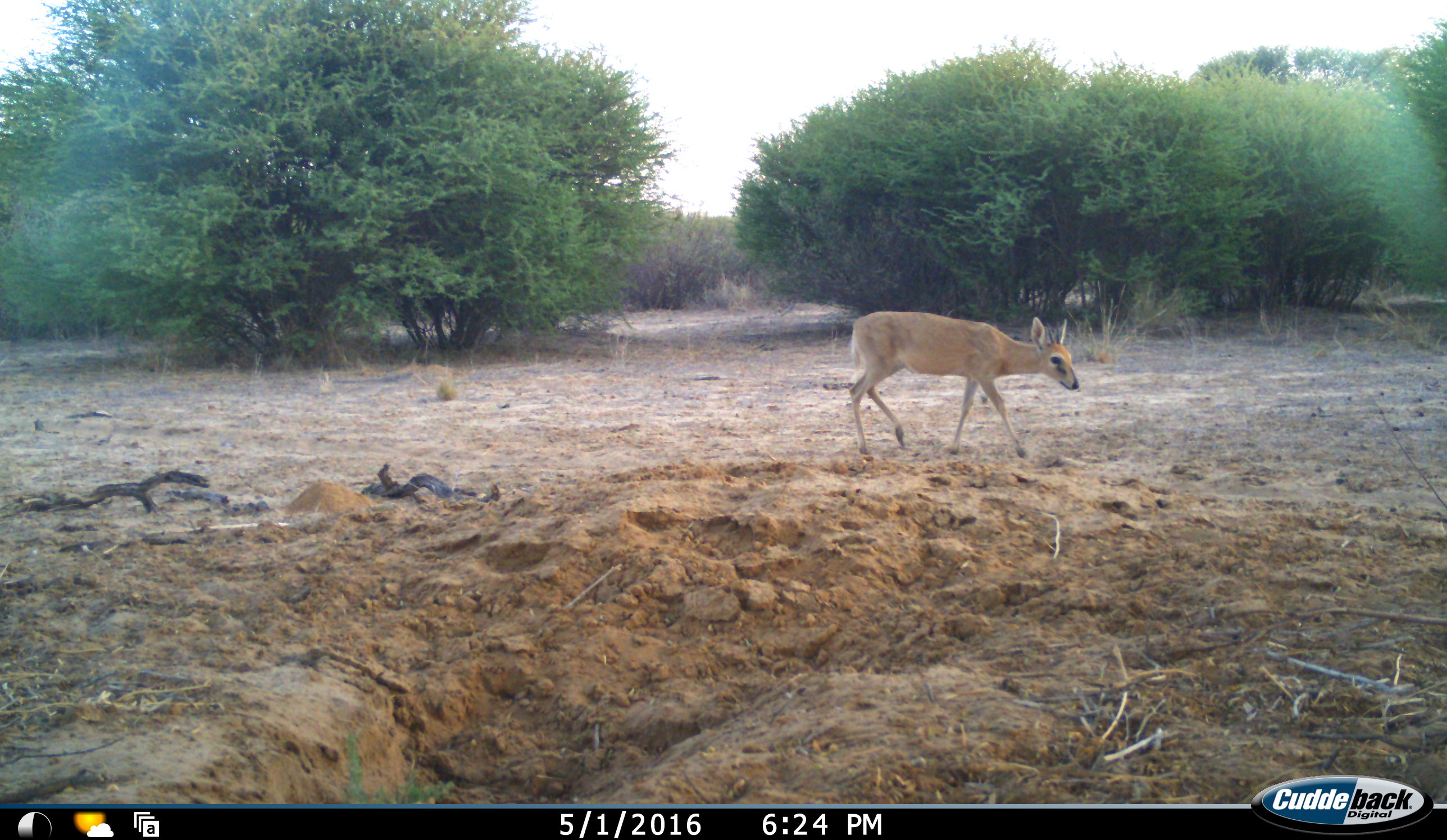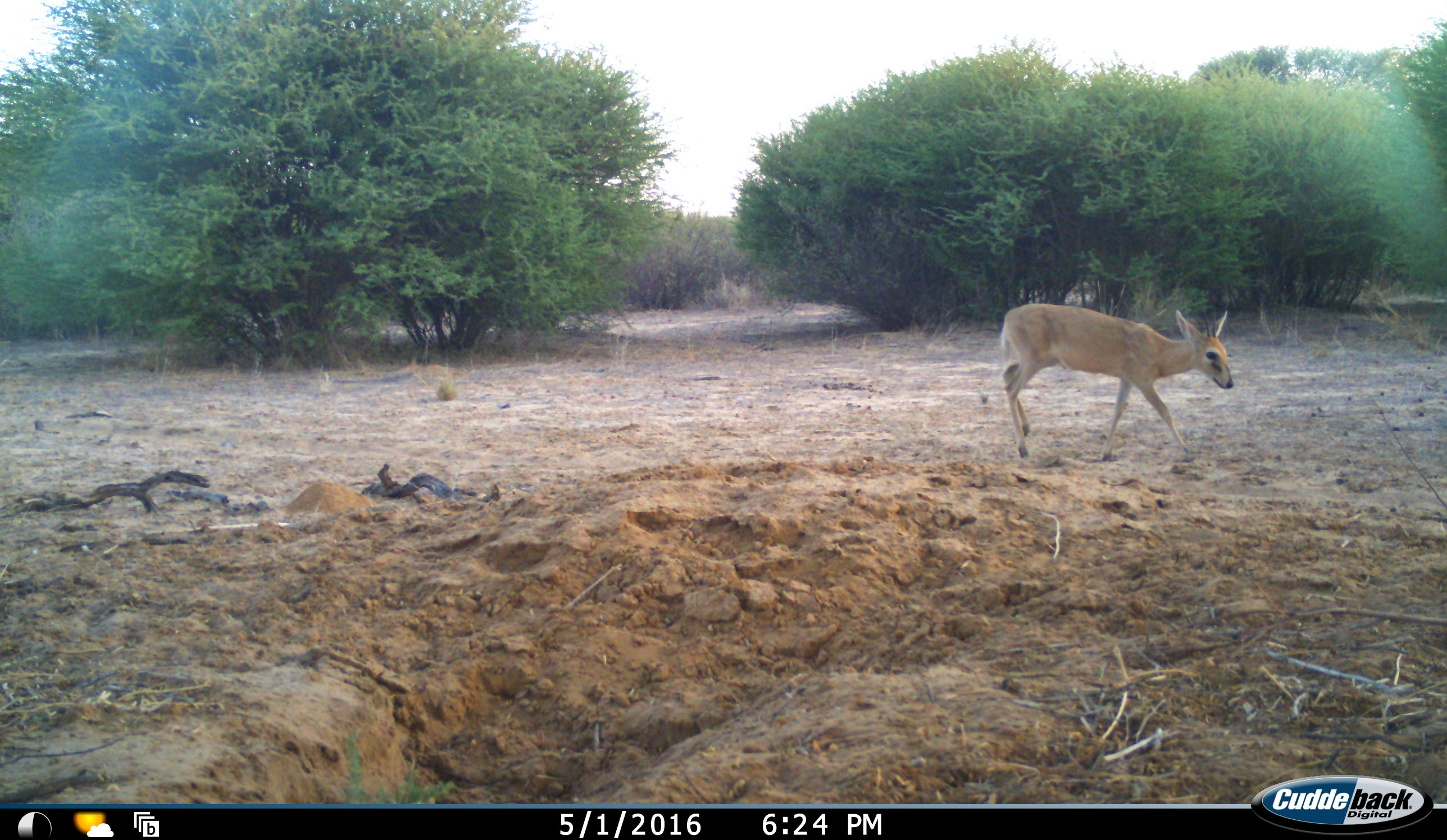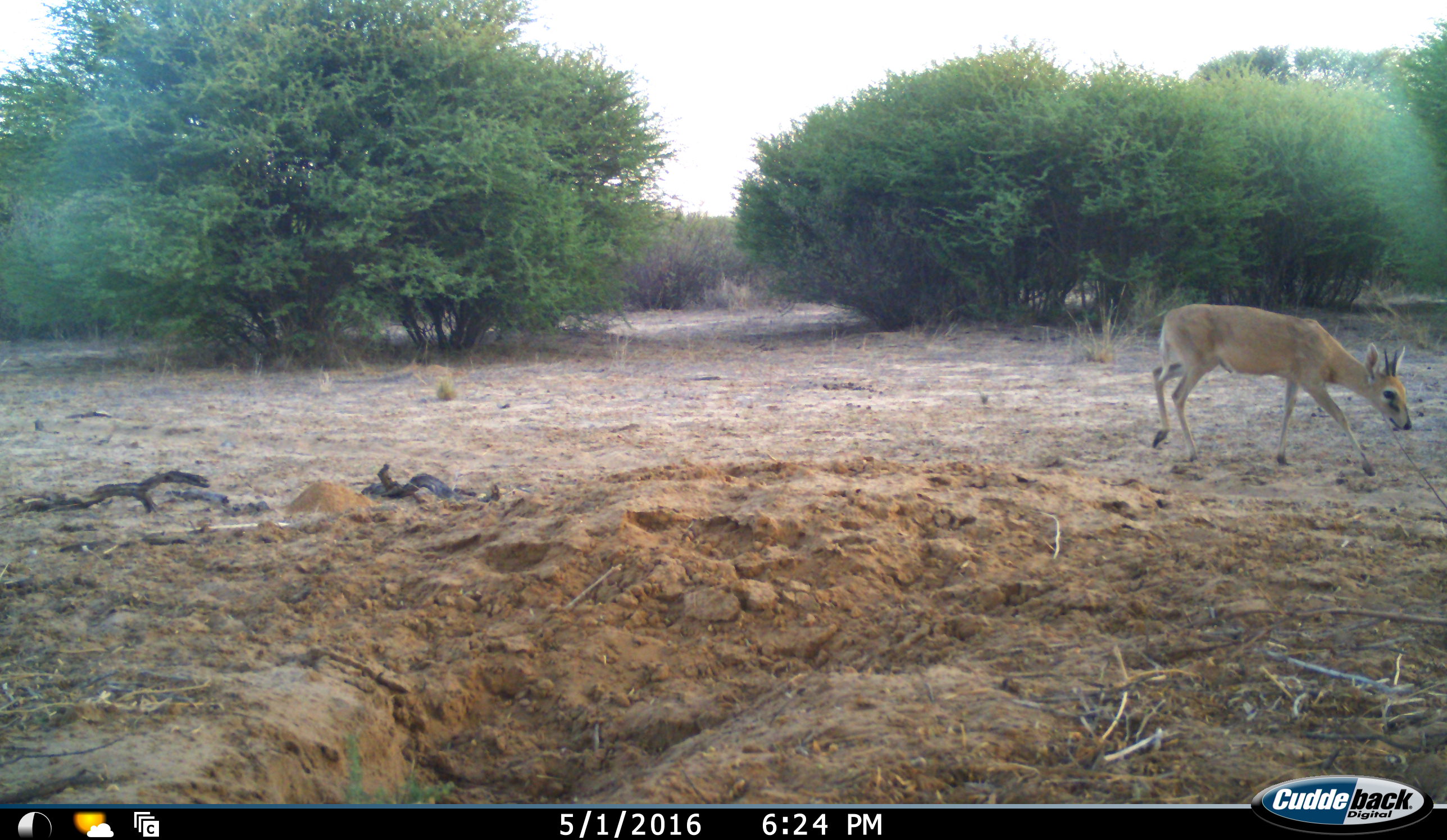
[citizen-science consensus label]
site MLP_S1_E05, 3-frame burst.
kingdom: Animalia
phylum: Chordata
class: Mammalia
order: Artiodactyla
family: Bovidae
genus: Sylvicapra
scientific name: Sylvicapra grimmia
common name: common duiker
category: duikercommongrey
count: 1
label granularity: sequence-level